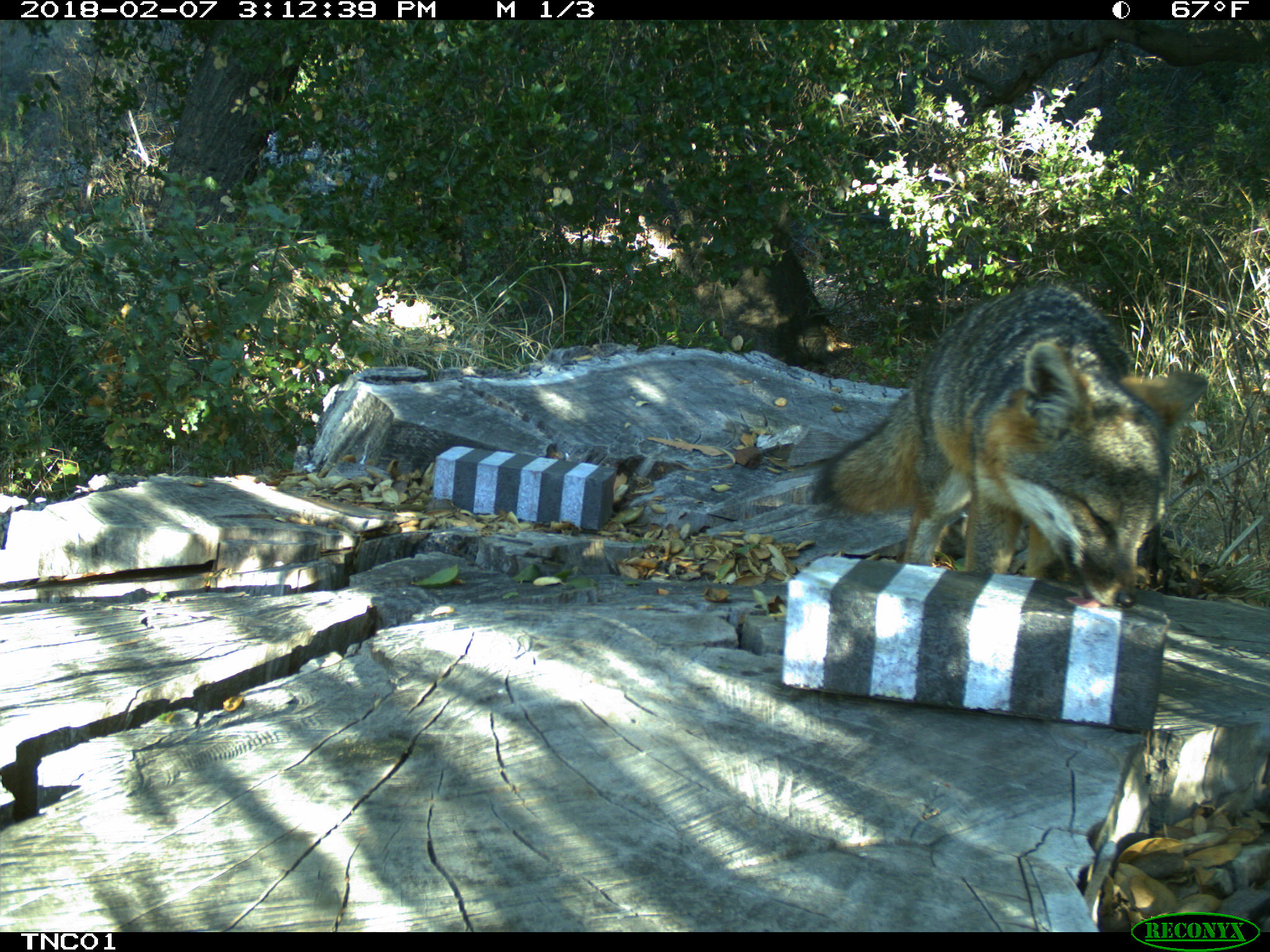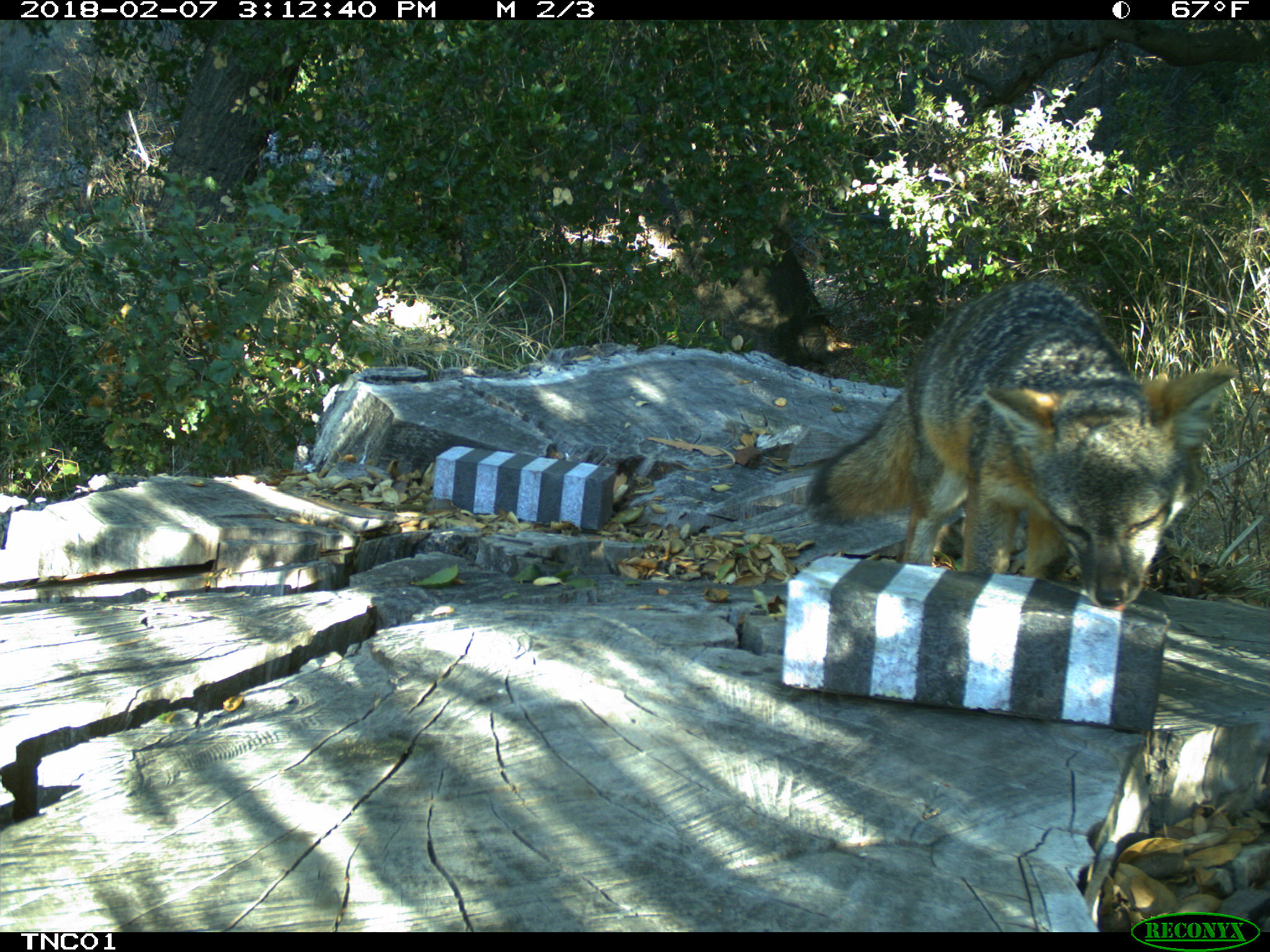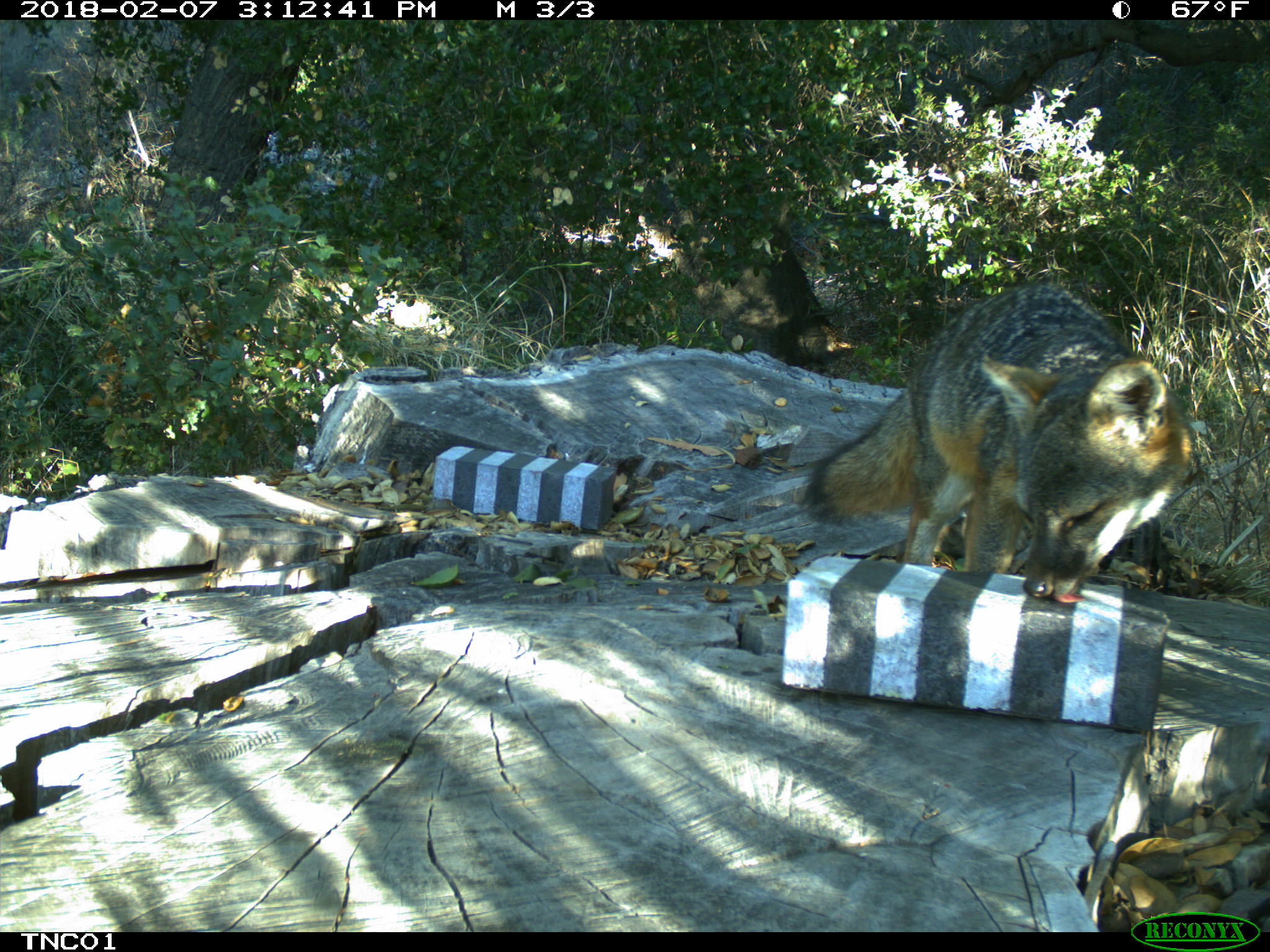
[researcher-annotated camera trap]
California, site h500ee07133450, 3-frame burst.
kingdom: Animalia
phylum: Chordata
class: Mammalia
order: Carnivora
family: Canidae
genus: Urocyon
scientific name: Urocyon littoralis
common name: island fox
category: fox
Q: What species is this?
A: Fox (island fox) (Urocyon littoralis).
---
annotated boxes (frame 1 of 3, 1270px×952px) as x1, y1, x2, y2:
fox: 810, 282, 1210, 607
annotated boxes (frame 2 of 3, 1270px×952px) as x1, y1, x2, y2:
fox: 806, 277, 1236, 610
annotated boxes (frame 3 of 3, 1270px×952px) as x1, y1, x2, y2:
fox: 801, 286, 1190, 603